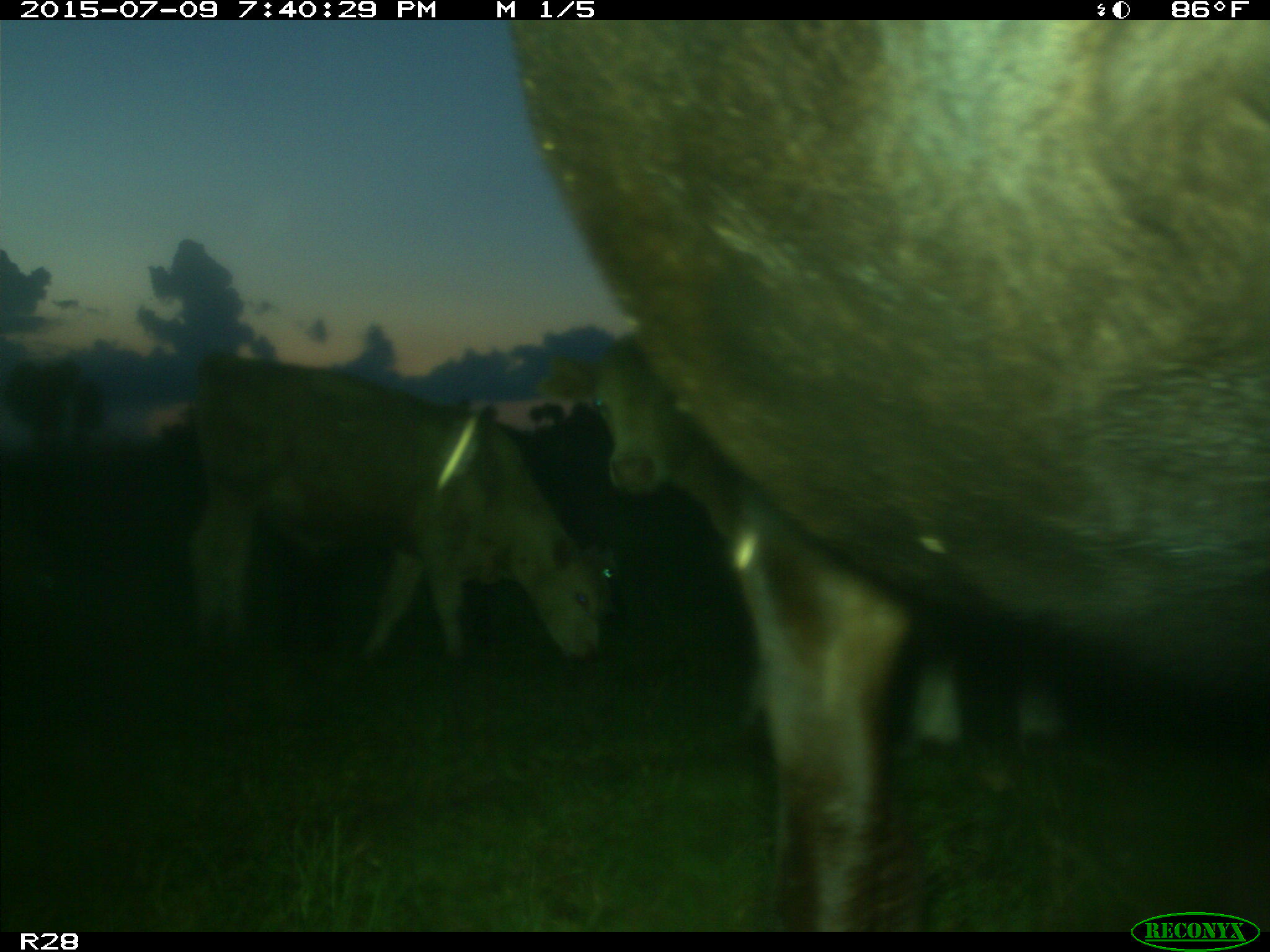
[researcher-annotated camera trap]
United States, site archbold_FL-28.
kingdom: Animalia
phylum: Chordata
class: Mammalia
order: Artiodactyla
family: Bovidae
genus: Bos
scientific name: Bos taurus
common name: domestic cow